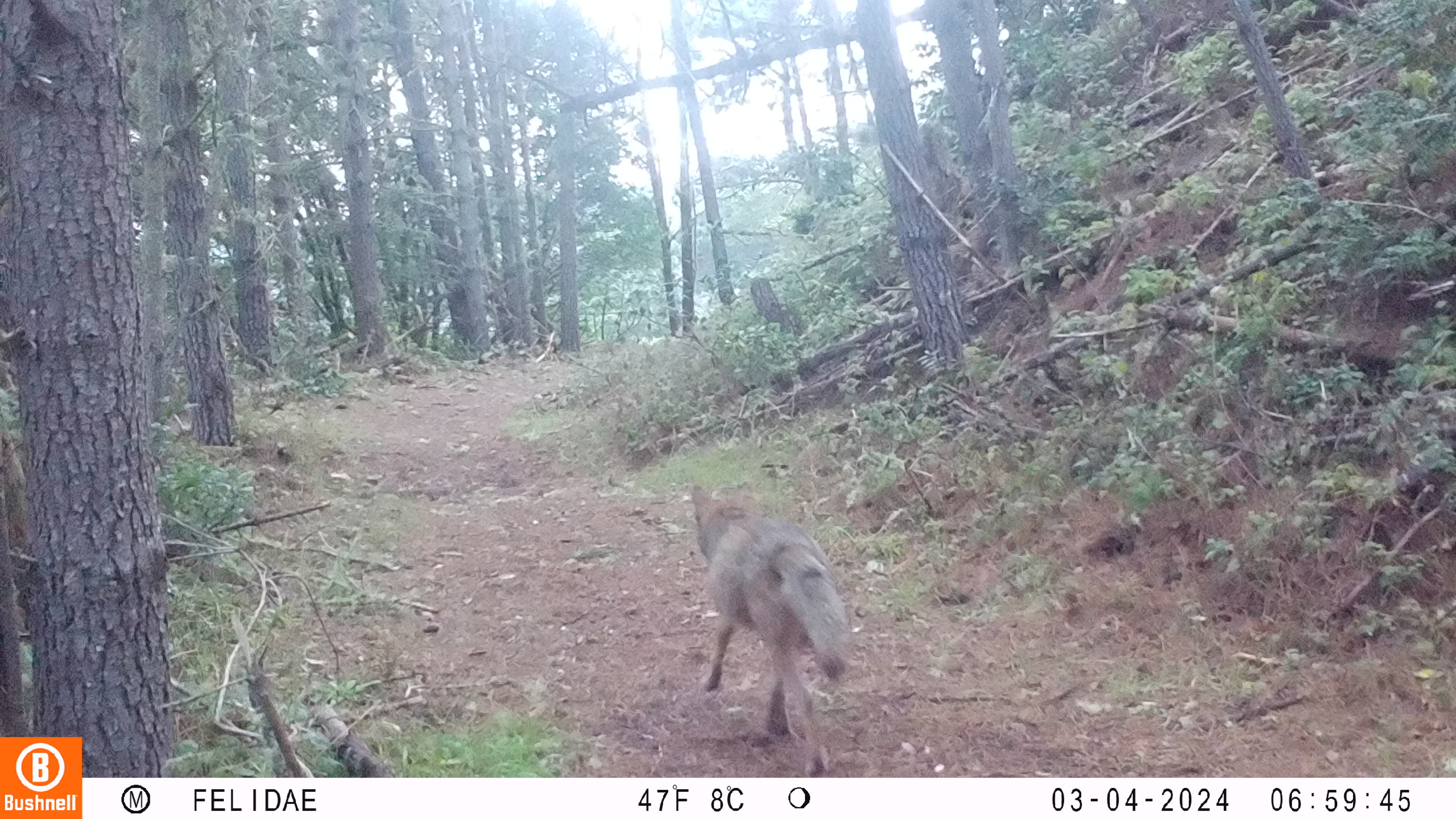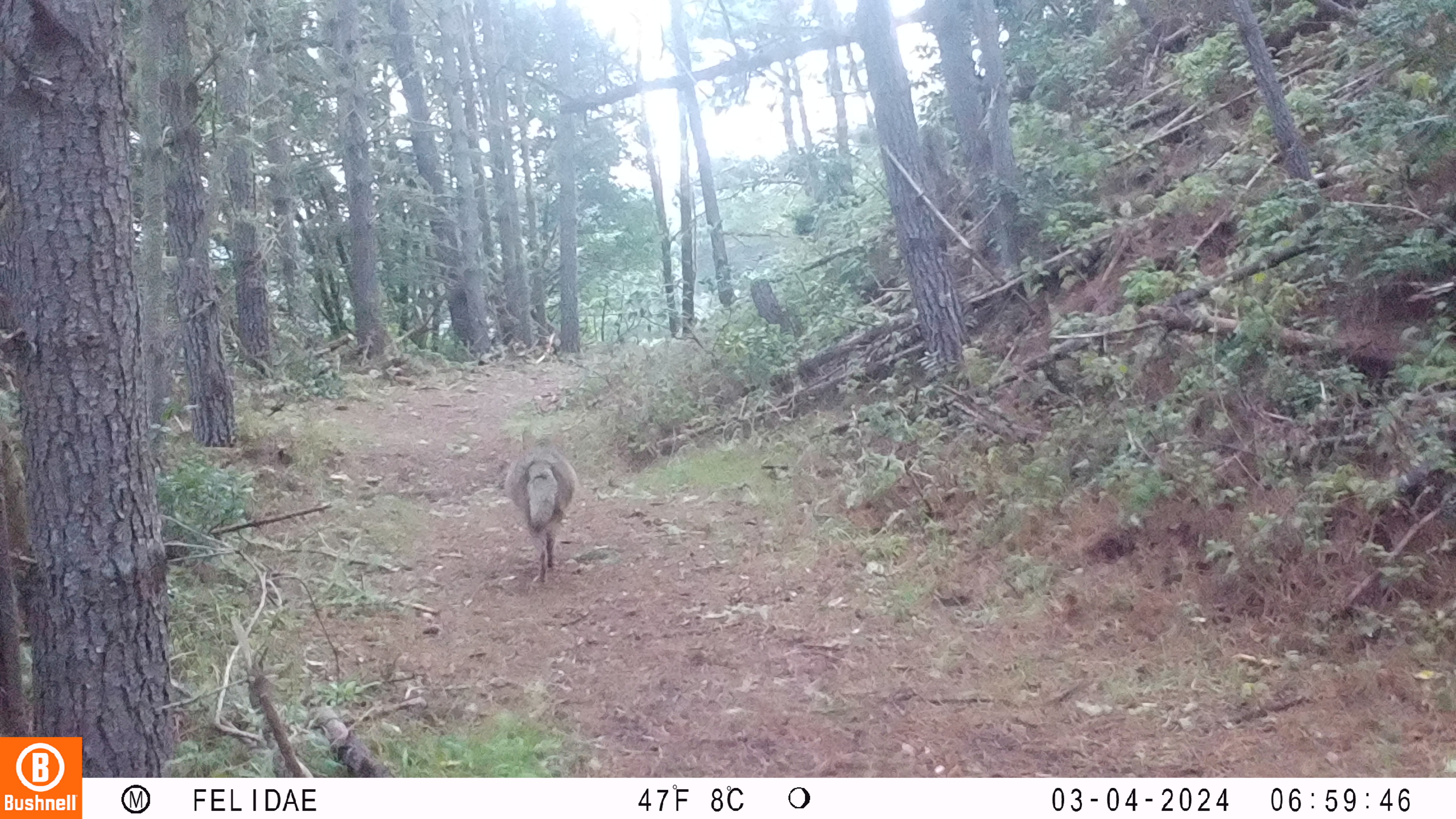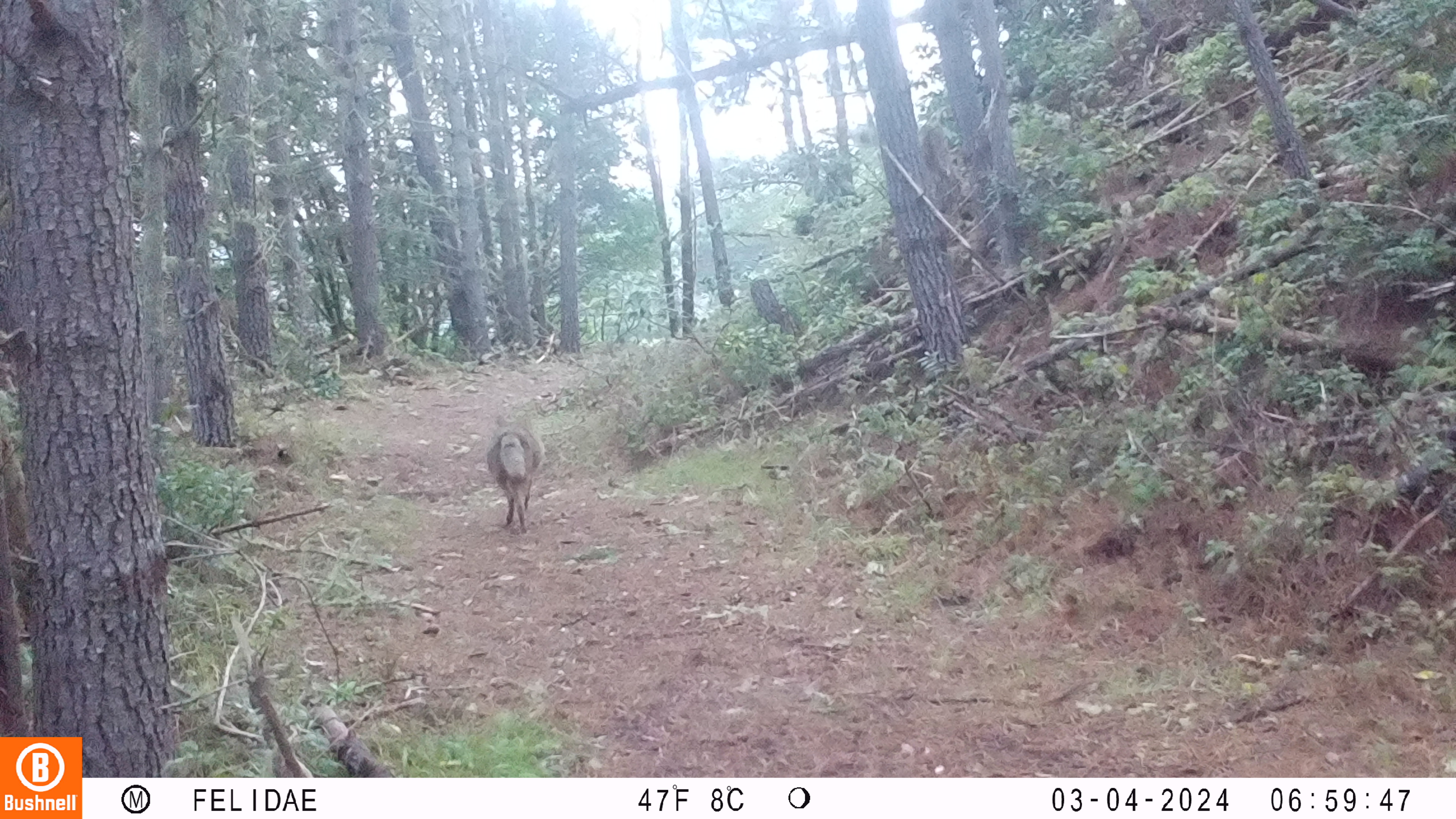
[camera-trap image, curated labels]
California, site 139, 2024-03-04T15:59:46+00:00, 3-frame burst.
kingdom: Animalia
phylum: Chordata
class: Mammalia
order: Carnivora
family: Canidae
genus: Canis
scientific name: Canis latrans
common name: coyote